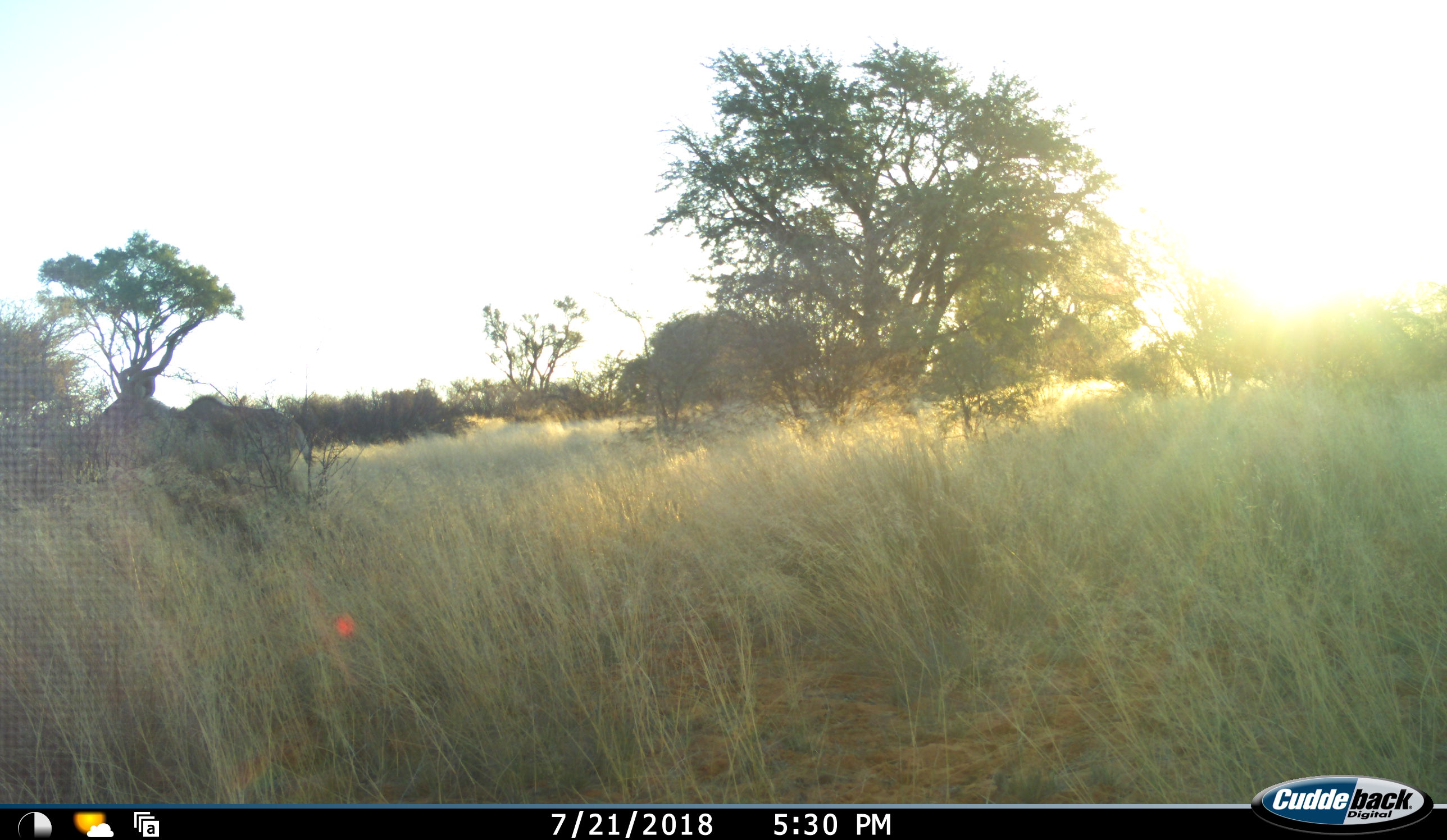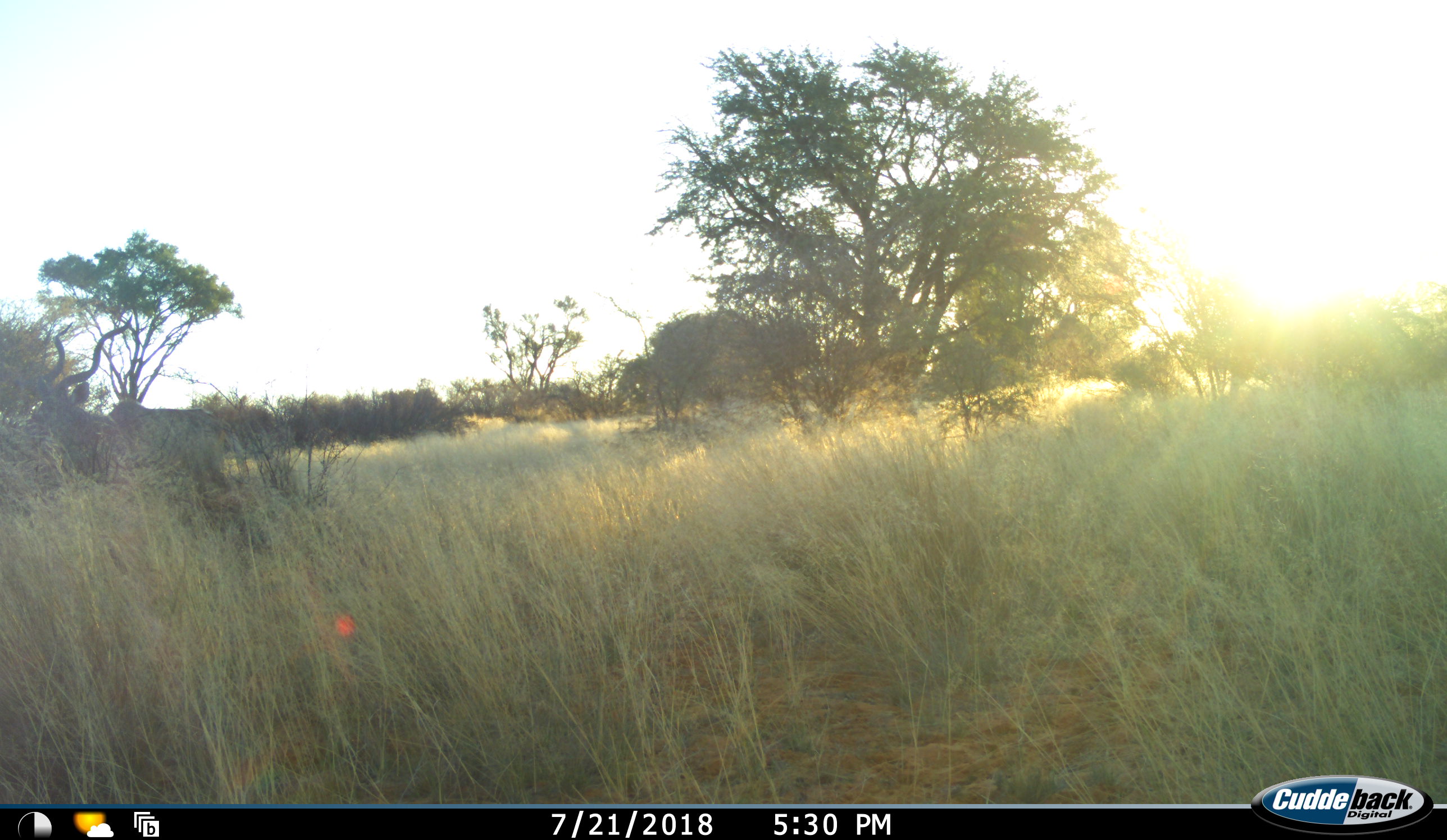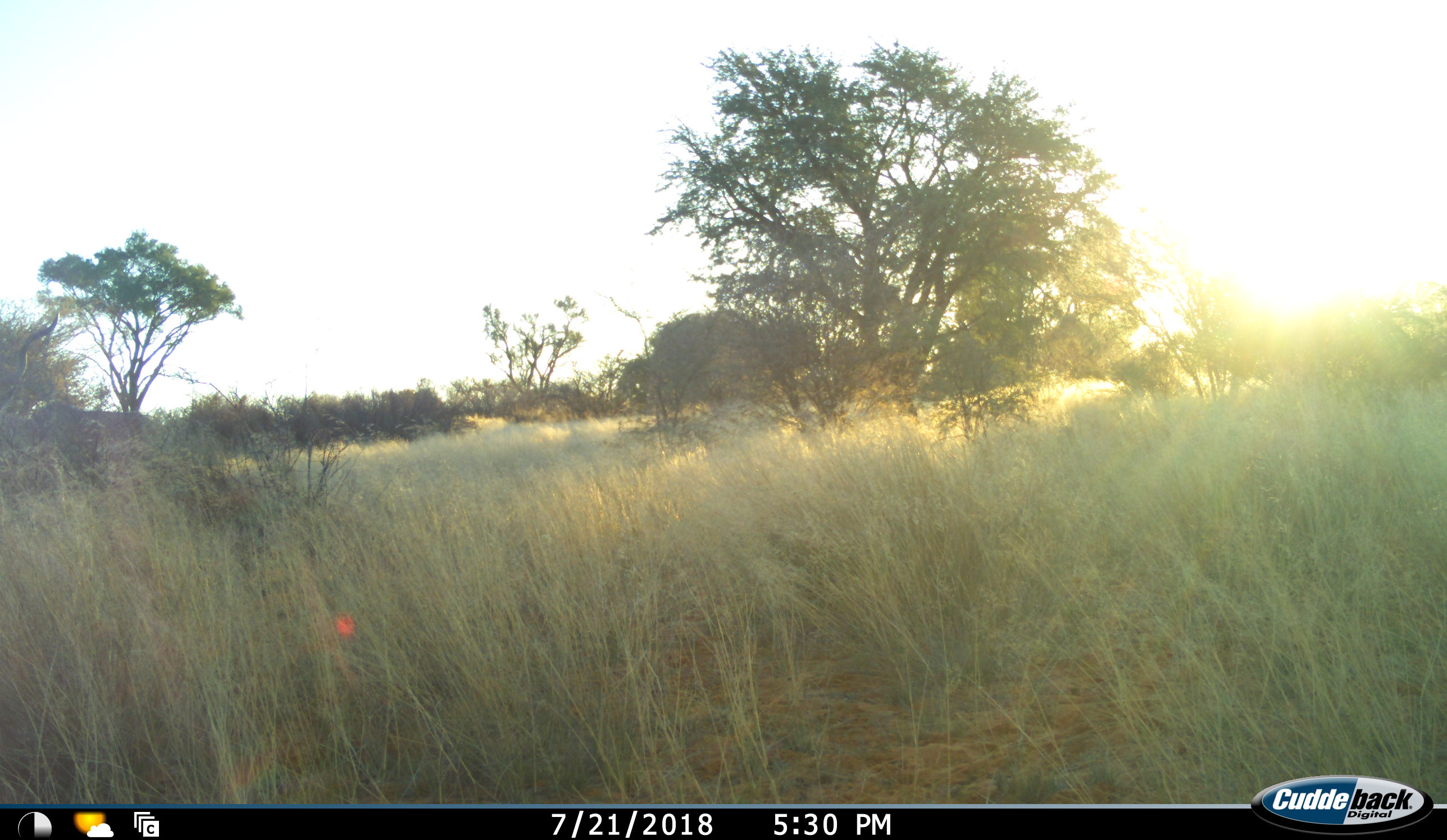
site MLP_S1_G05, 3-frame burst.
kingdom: Animalia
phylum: Chordata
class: Mammalia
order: Artiodactyla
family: Bovidae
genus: Tragelaphus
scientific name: Tragelaphus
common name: kudu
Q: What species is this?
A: Kudu (Tragelaphus).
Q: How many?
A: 1.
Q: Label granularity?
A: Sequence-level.